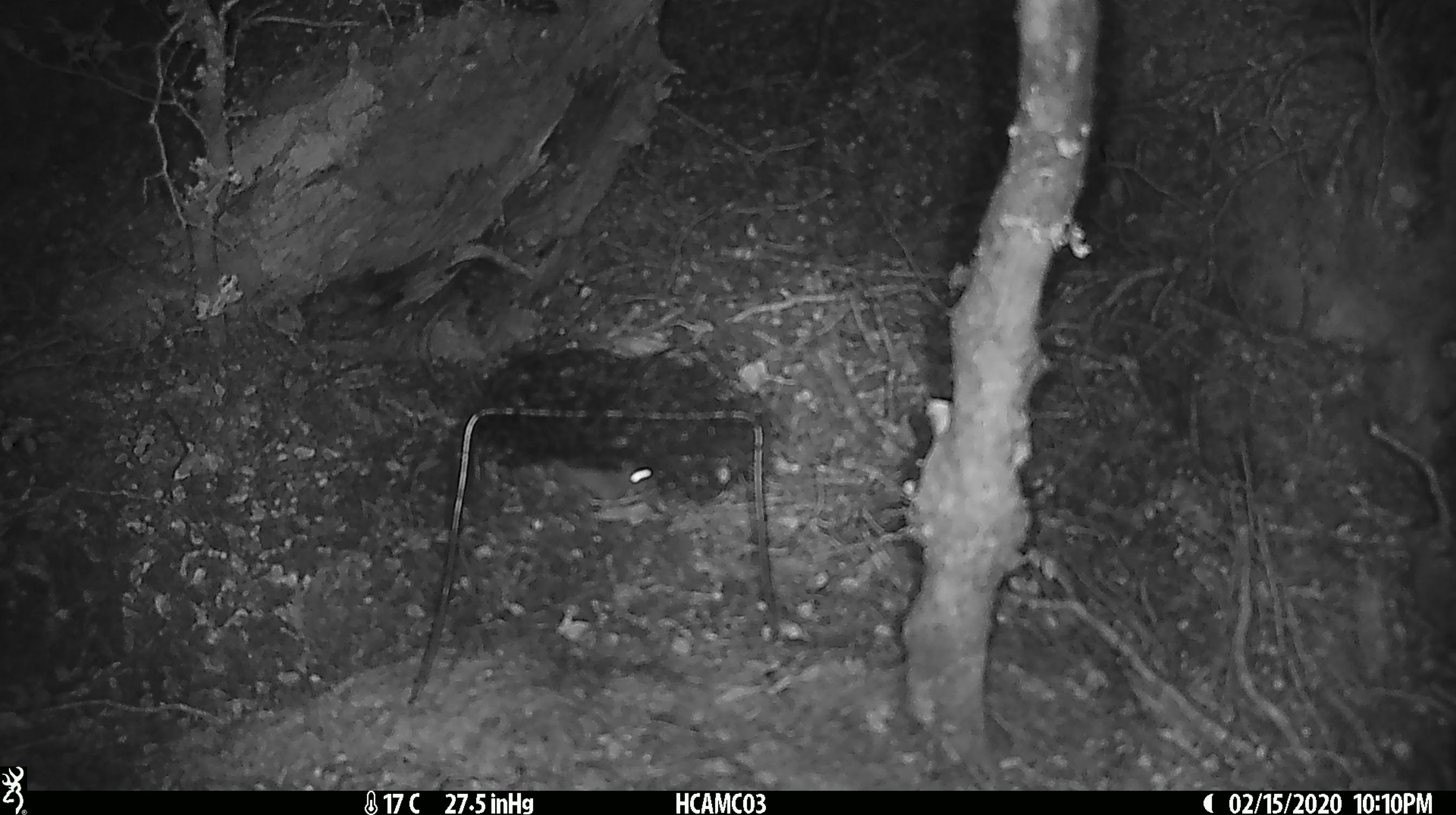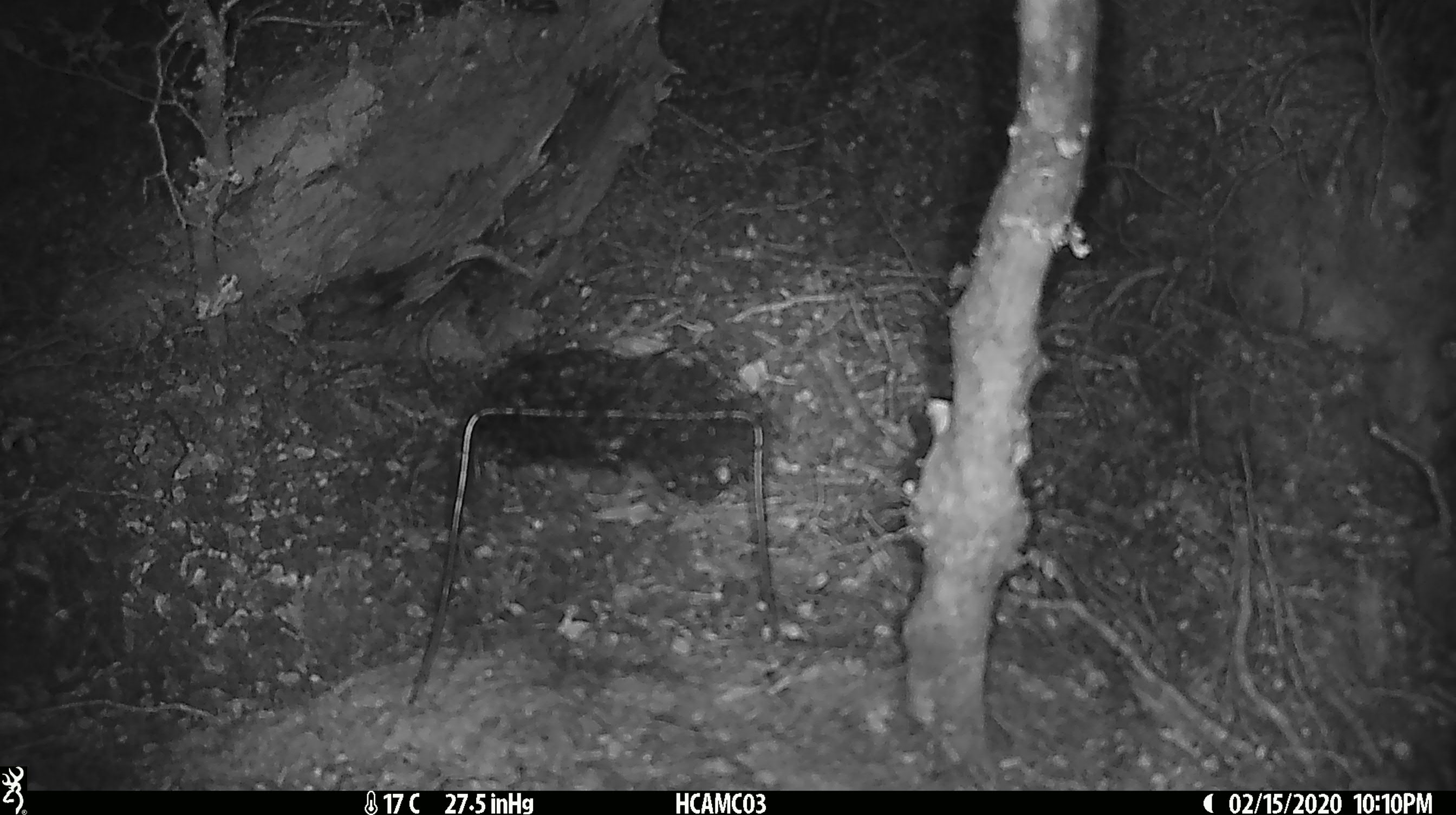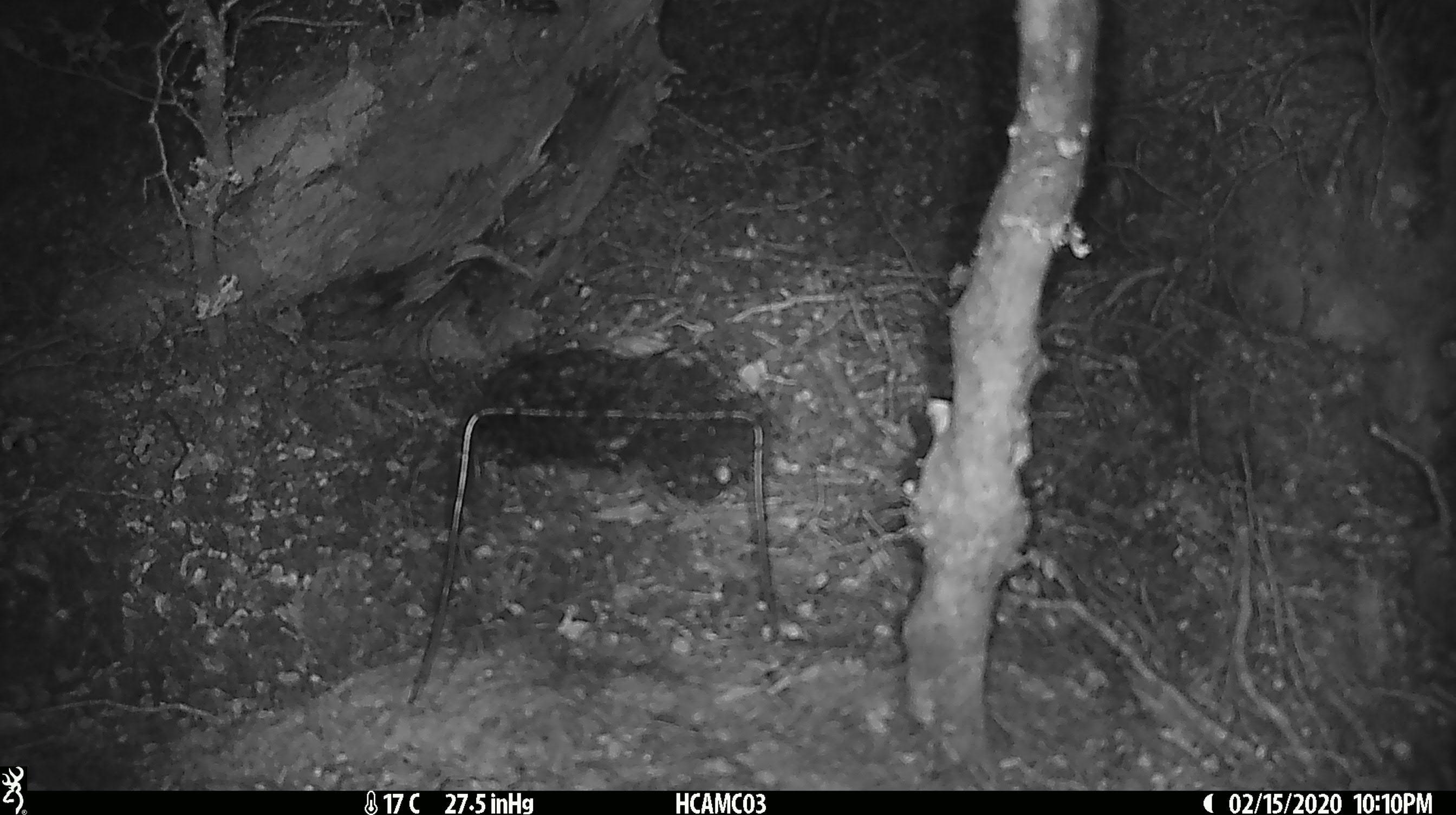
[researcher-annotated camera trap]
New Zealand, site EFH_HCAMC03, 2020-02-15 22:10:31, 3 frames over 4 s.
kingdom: Animalia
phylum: Chordata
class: Mammalia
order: Rodentia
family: Muridae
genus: Mus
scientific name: Mus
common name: mouse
Mouse (Mus).